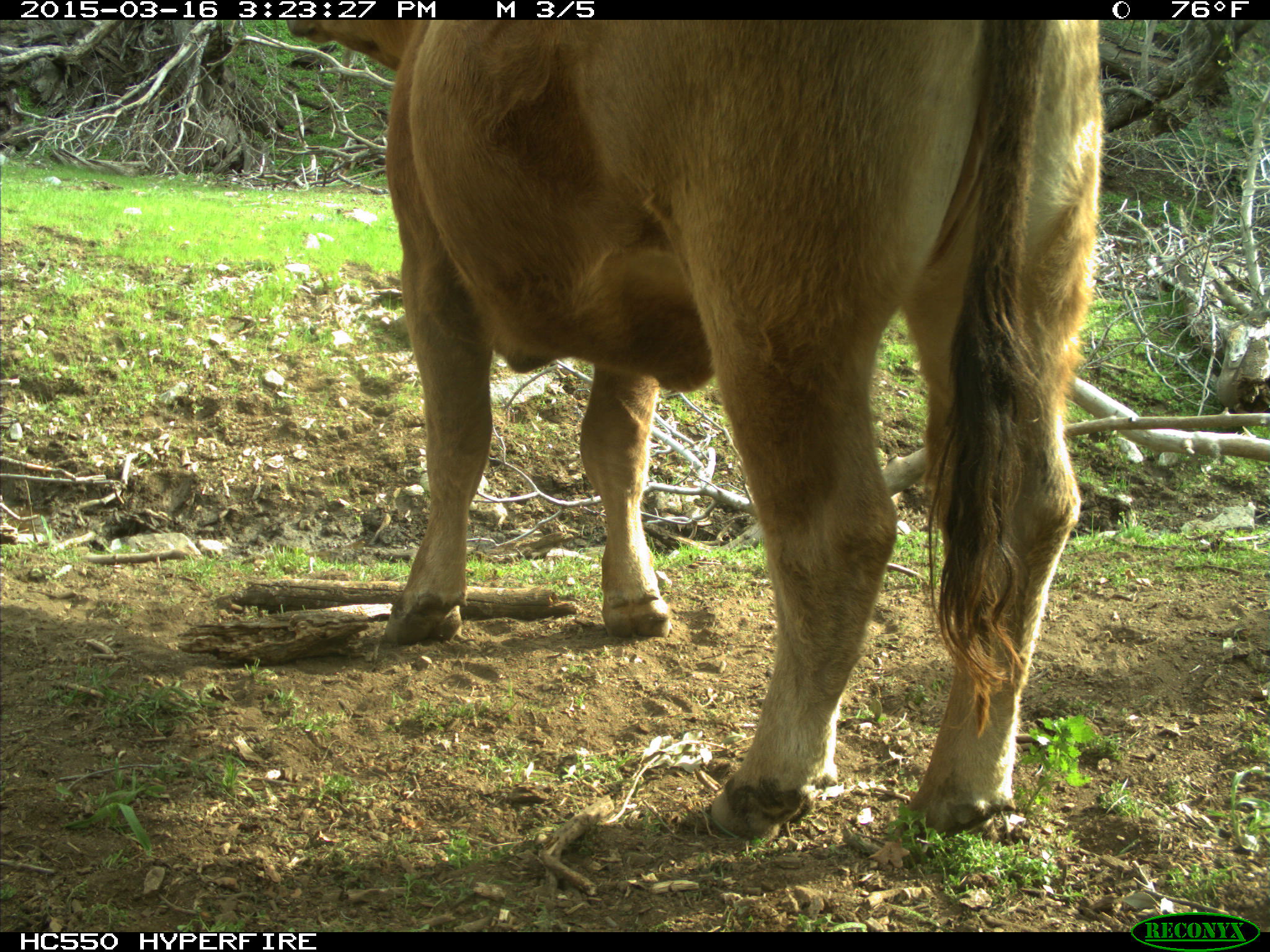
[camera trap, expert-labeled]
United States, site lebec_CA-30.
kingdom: Animalia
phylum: Chordata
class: Mammalia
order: Artiodactyla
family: Bovidae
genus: Bos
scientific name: Bos taurus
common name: domestic cow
Bos taurus (domestic cow).